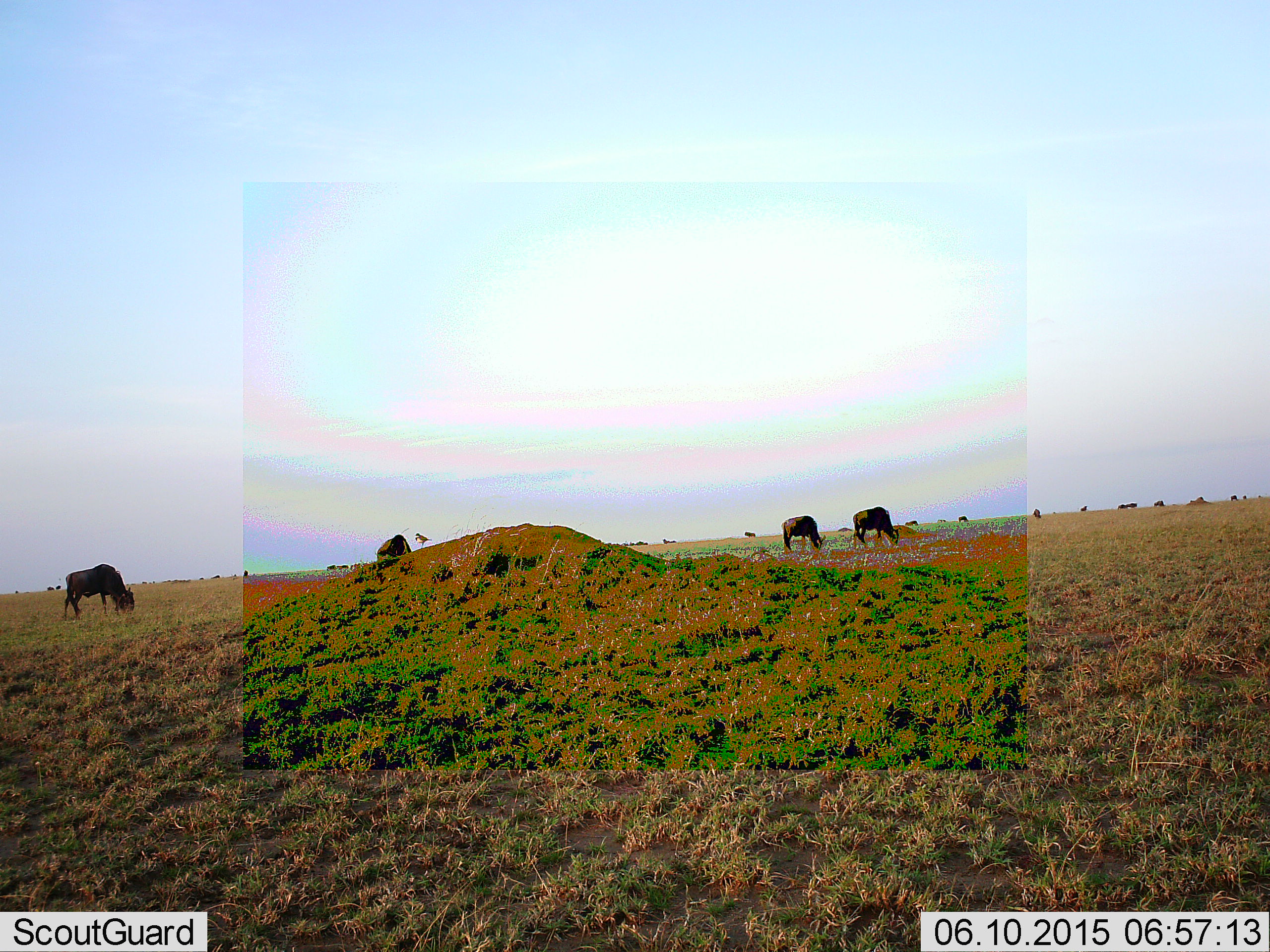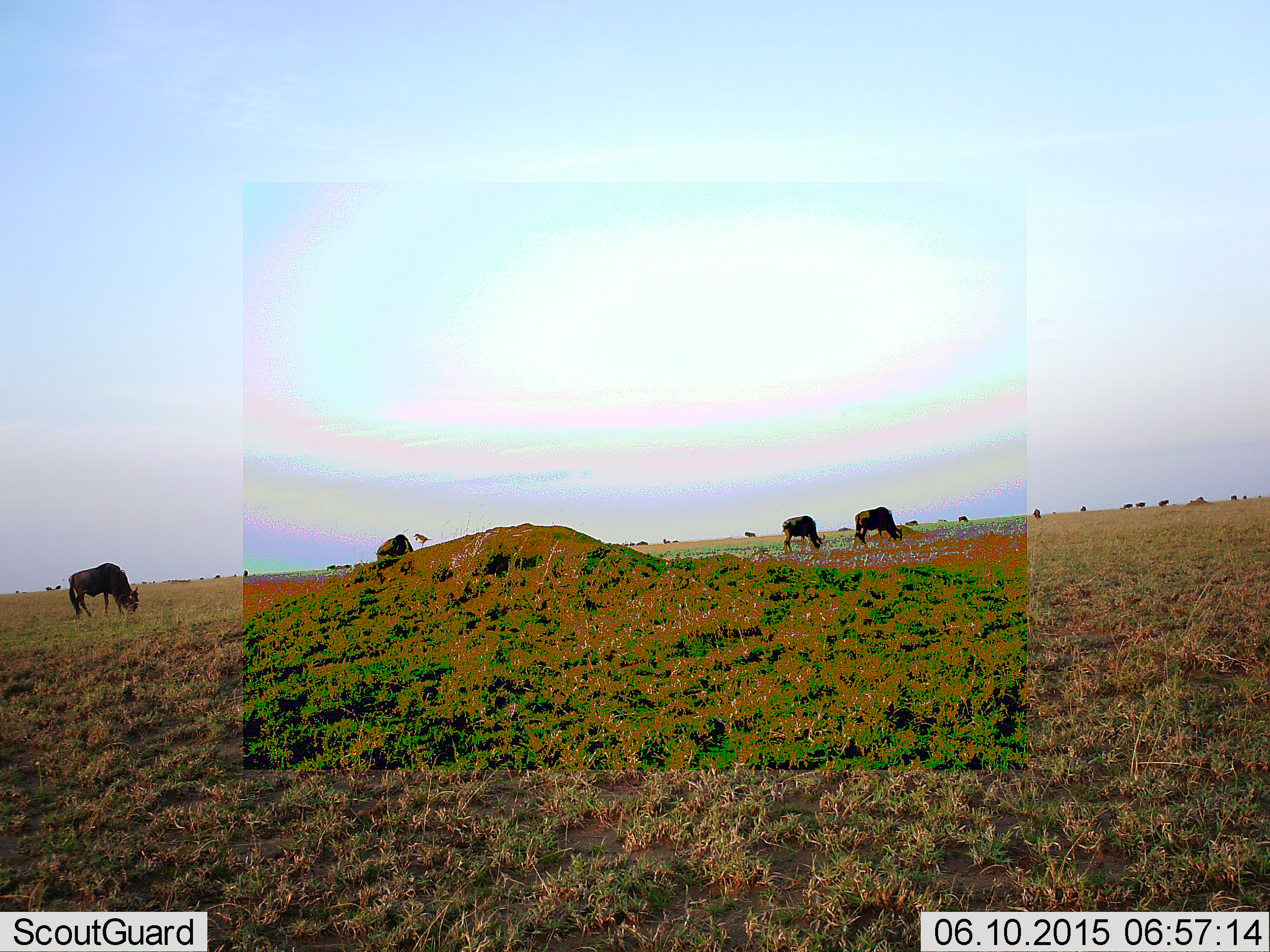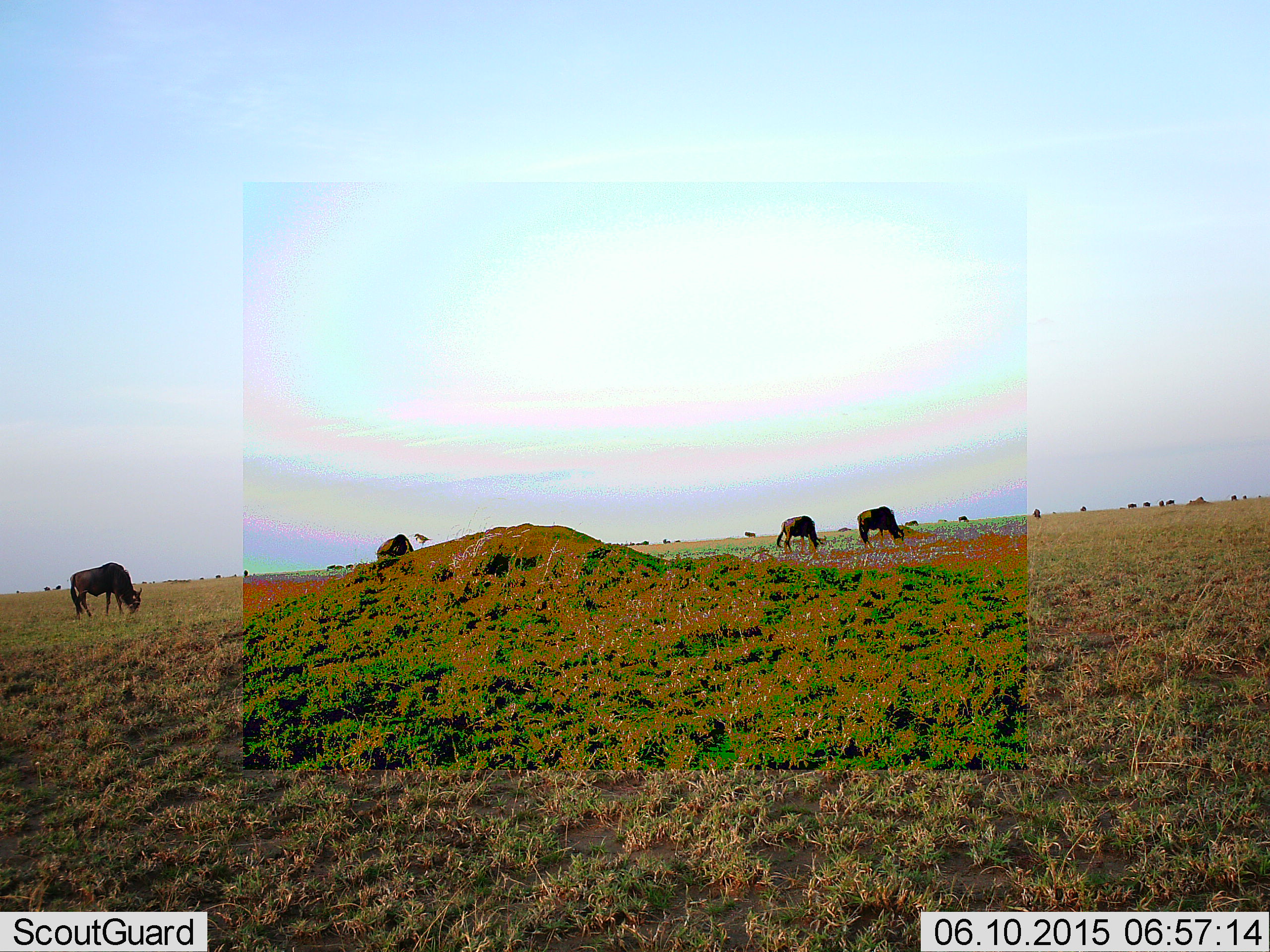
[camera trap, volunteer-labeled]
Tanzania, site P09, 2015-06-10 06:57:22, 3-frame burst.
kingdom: Animalia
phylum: Chordata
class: Mammalia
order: Artiodactyla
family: Bovidae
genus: Connochaetes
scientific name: Connochaetes taurinus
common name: blue wildebeest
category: wildebeest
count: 11-50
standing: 20%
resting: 0%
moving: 30%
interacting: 0%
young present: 0%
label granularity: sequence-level